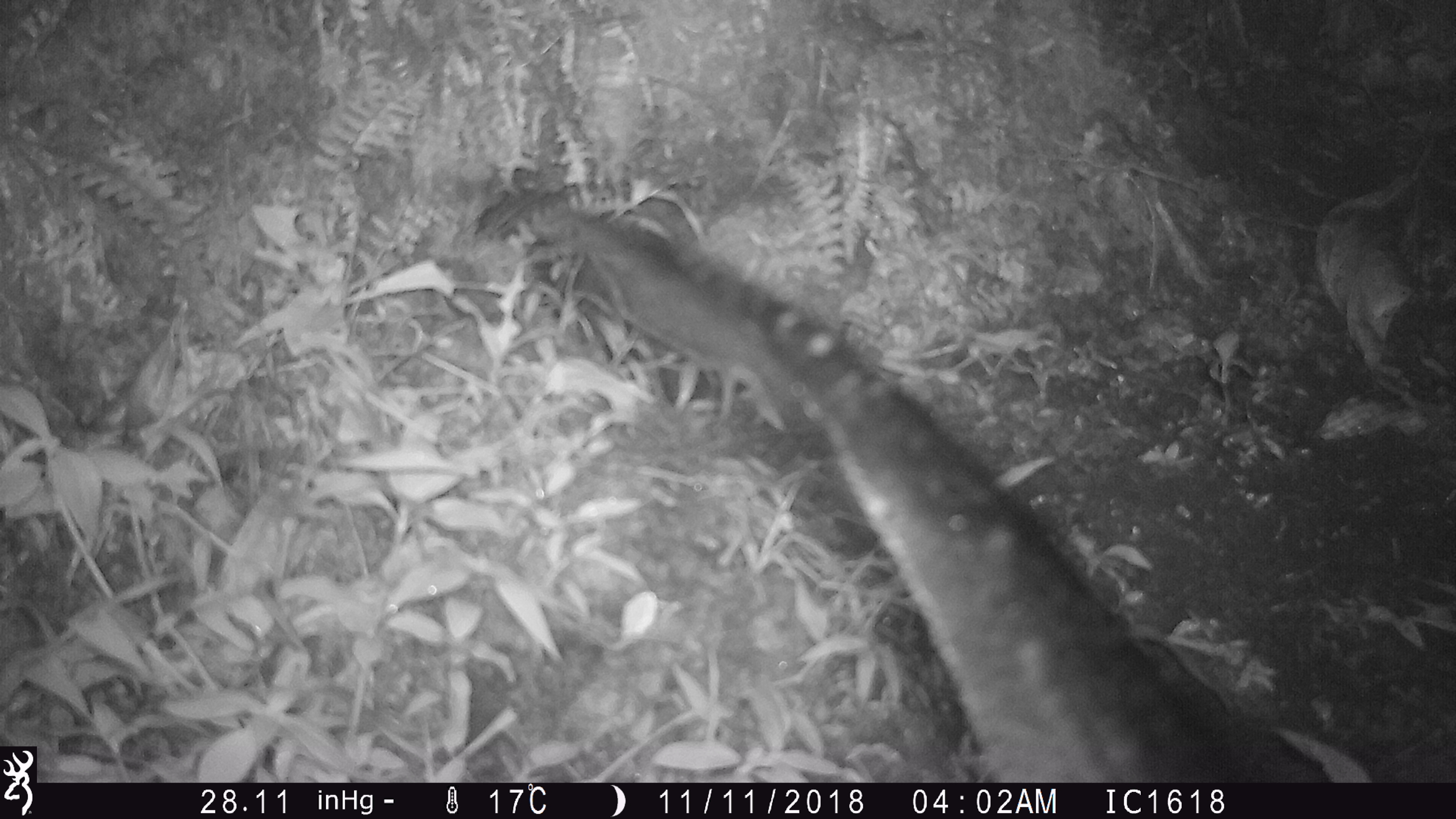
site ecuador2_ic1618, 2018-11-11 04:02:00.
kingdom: Animalia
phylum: Chordata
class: Aves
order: Procellariiformes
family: Procellariidae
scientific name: Procellariidae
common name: petrel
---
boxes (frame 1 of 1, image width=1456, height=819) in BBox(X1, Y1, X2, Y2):
petrel: BBox(461, 177, 1381, 770)